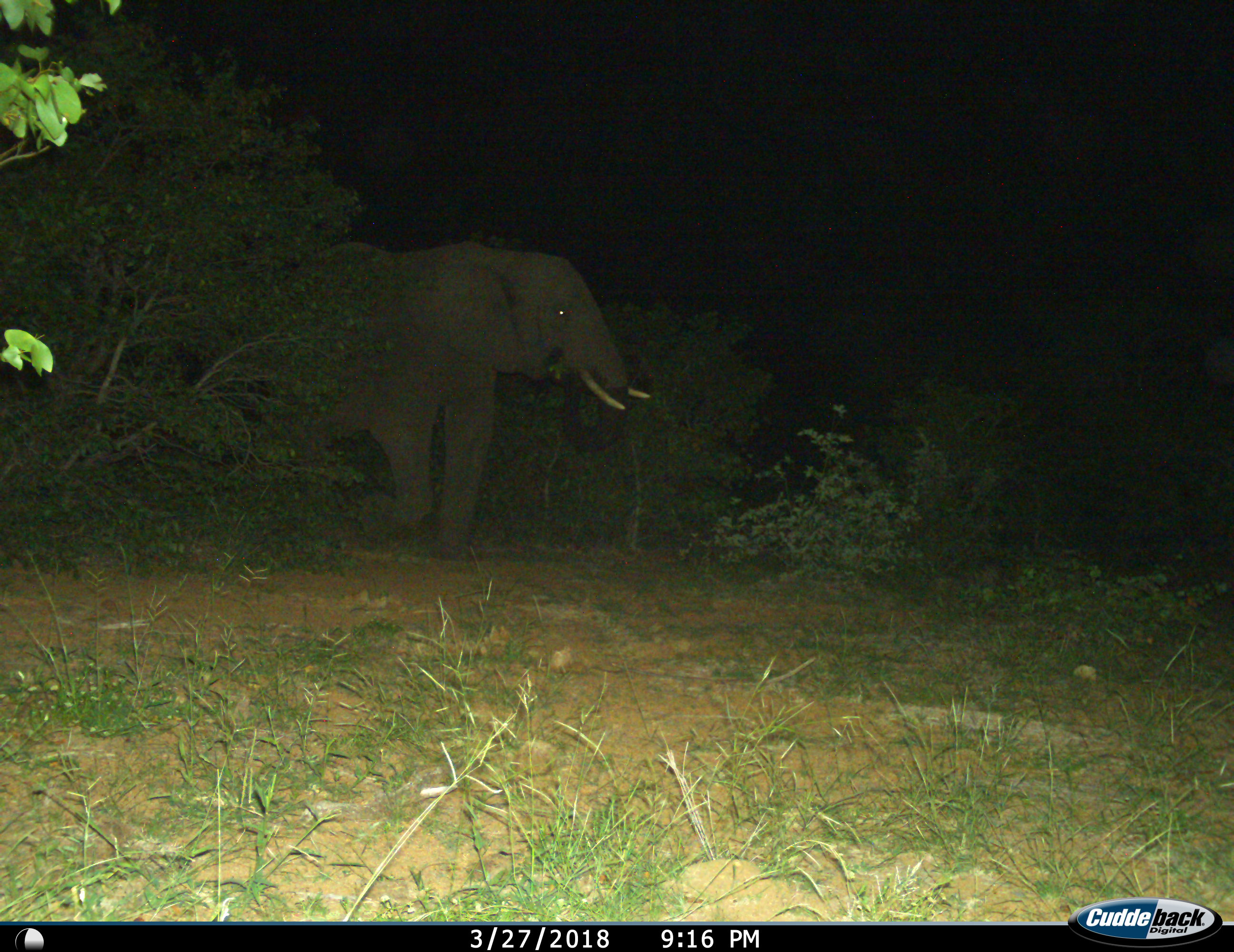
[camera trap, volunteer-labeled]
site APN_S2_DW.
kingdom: Animalia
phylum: Chordata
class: Mammalia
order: Proboscidea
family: Elephantidae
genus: Loxodonta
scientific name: Loxodonta africana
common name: african bush elephant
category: elephant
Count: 1.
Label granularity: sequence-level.